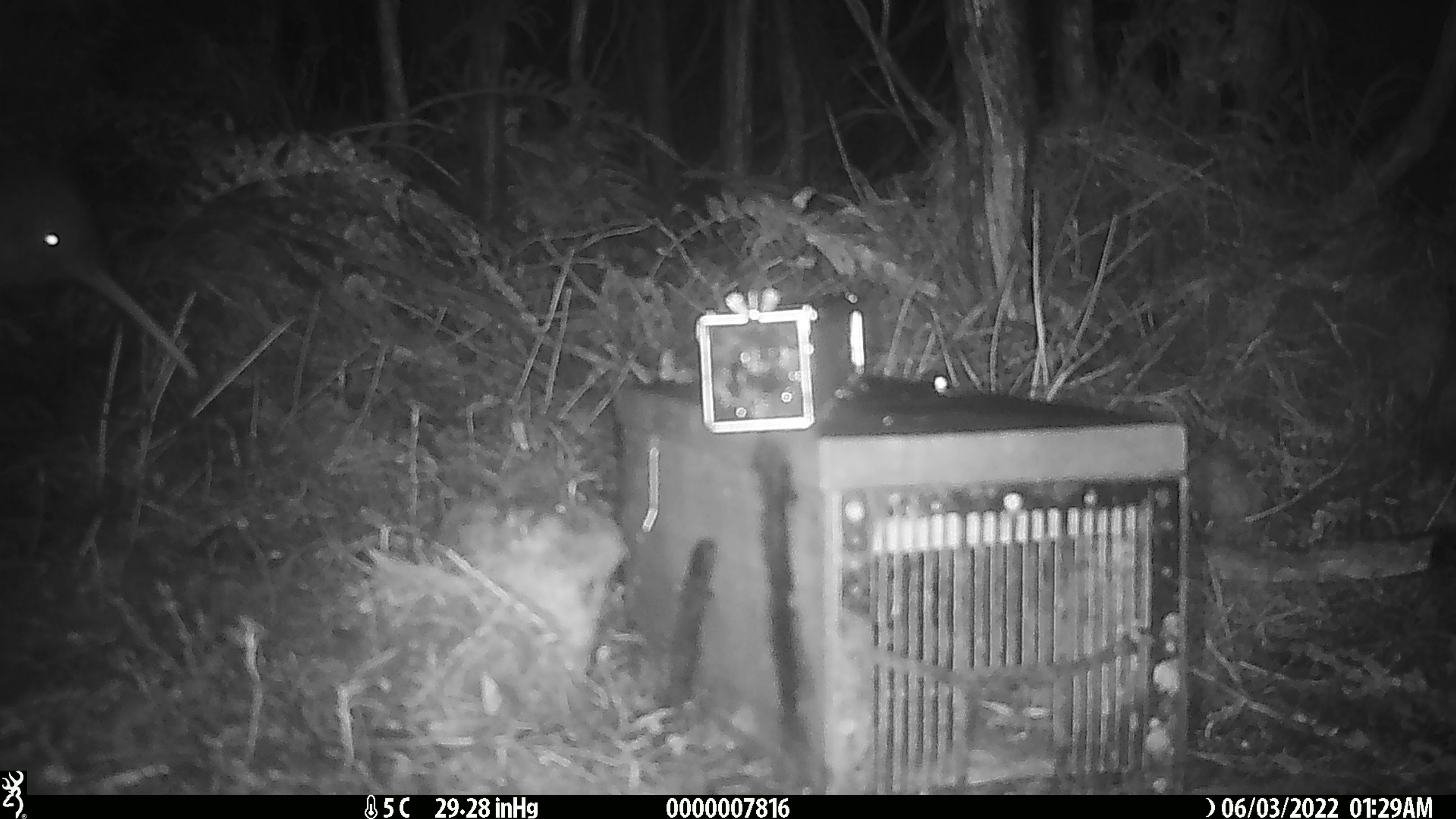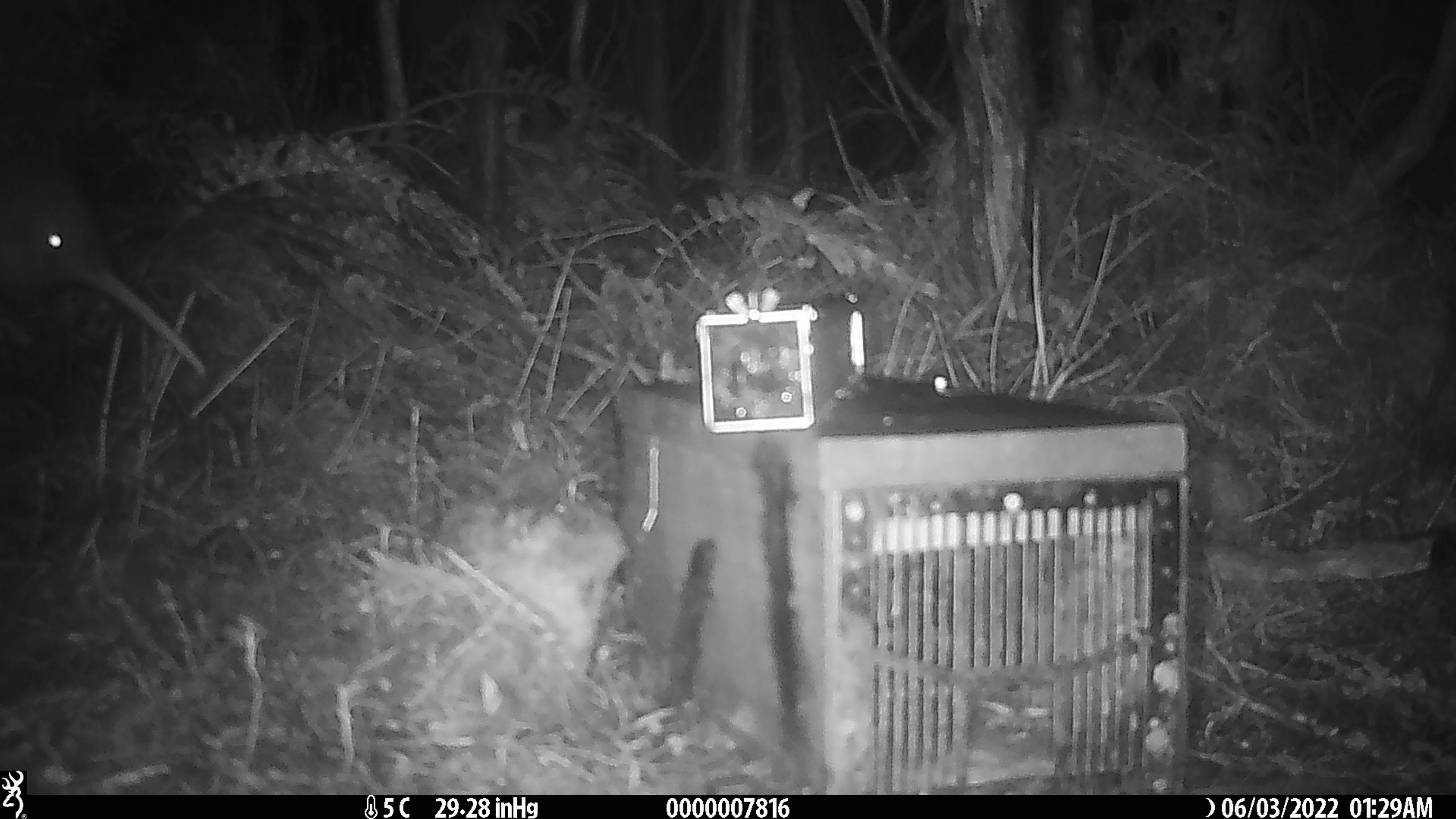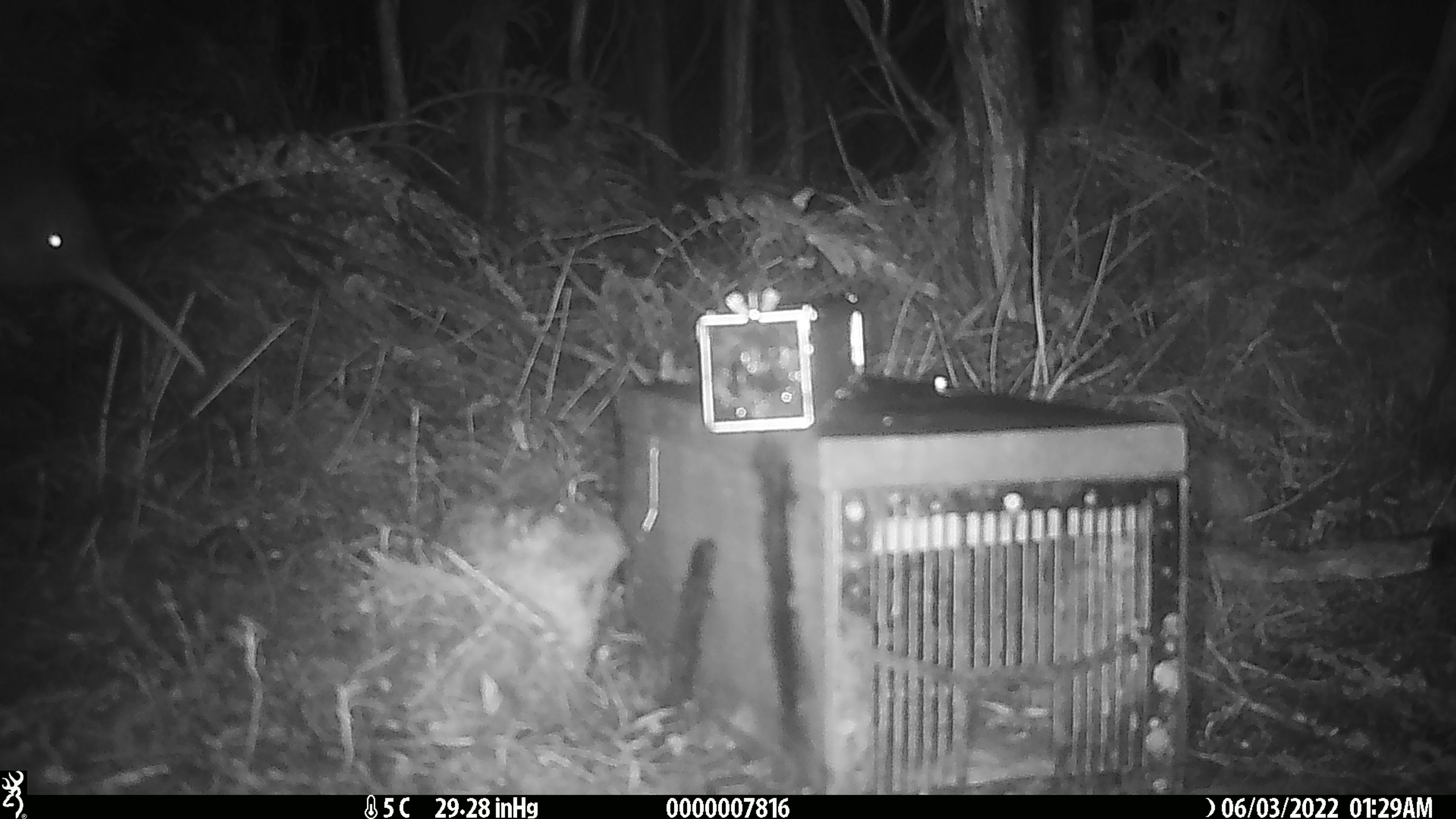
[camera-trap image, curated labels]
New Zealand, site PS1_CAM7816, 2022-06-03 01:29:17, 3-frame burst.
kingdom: Animalia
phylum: Chordata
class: Aves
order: Apterygiformes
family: Apterygidae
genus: Apteryx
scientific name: Apteryx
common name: kiwi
Kiwi (Apteryx).